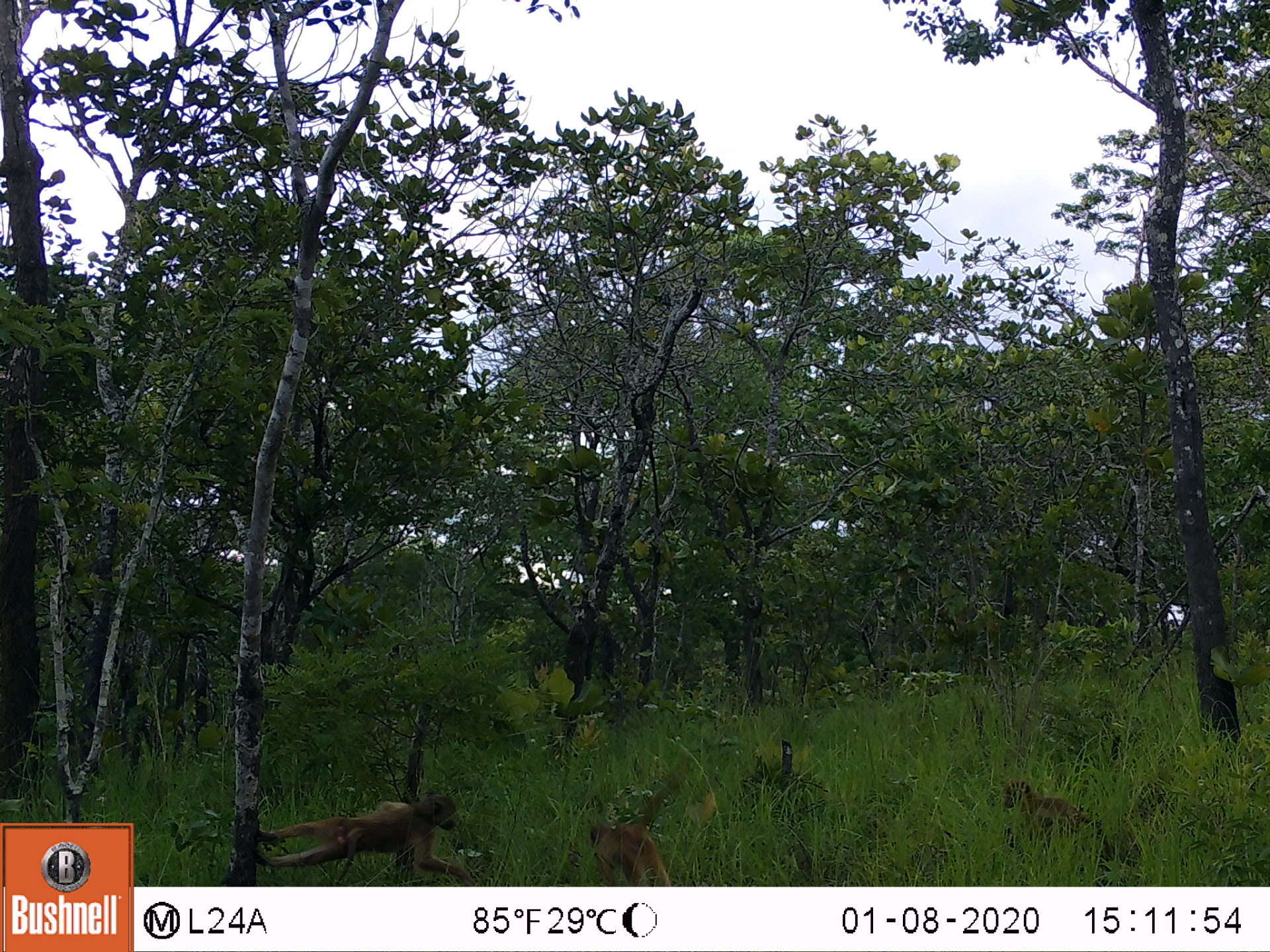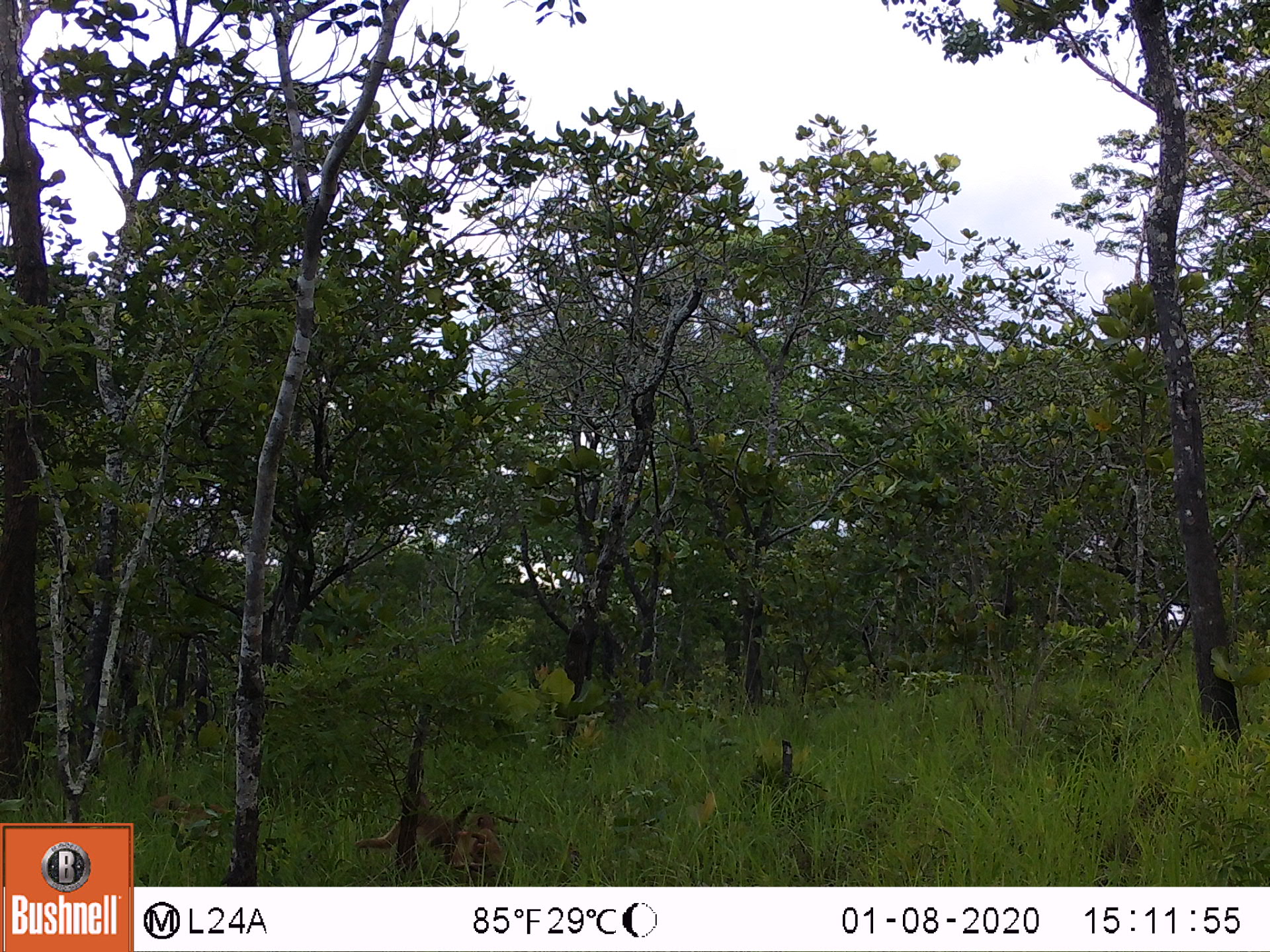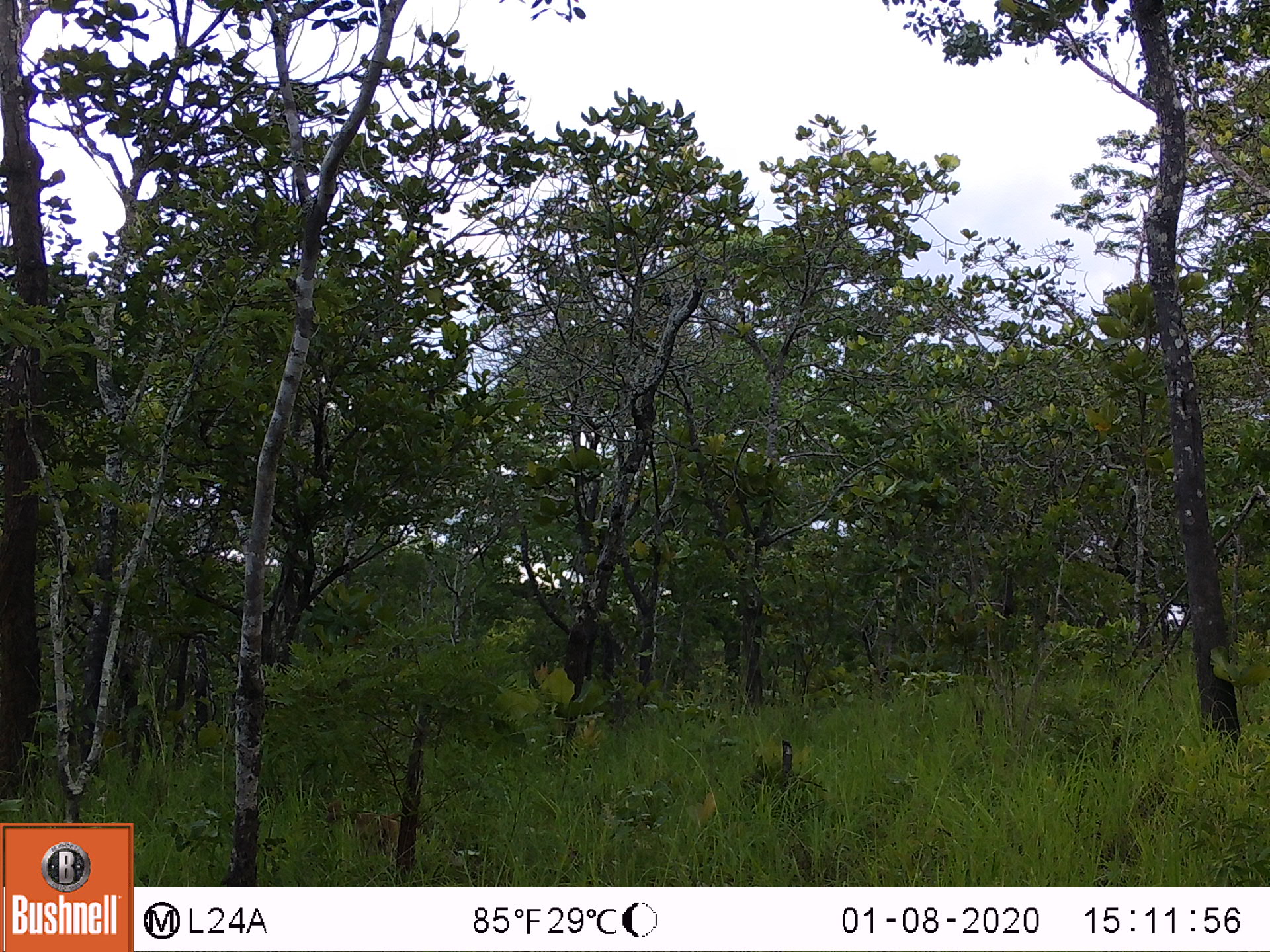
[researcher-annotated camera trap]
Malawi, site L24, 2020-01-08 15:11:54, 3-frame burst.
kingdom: Animalia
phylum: Chordata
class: Mammalia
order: Primates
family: Cercopithecidae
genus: Papio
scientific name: Papio cynocephalus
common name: yellow baboon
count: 3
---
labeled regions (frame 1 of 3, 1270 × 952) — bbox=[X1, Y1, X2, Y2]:
yellow baboon: bbox=[251, 782, 475, 880]; bbox=[995, 774, 1101, 853]; bbox=[575, 813, 668, 878]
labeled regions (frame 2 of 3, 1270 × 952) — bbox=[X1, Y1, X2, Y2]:
yellow baboon: bbox=[354, 794, 528, 875]; bbox=[553, 609, 605, 712]; bbox=[136, 791, 226, 850]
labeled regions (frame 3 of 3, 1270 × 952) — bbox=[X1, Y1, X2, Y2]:
yellow baboon: bbox=[548, 596, 614, 703]; bbox=[320, 792, 401, 872]